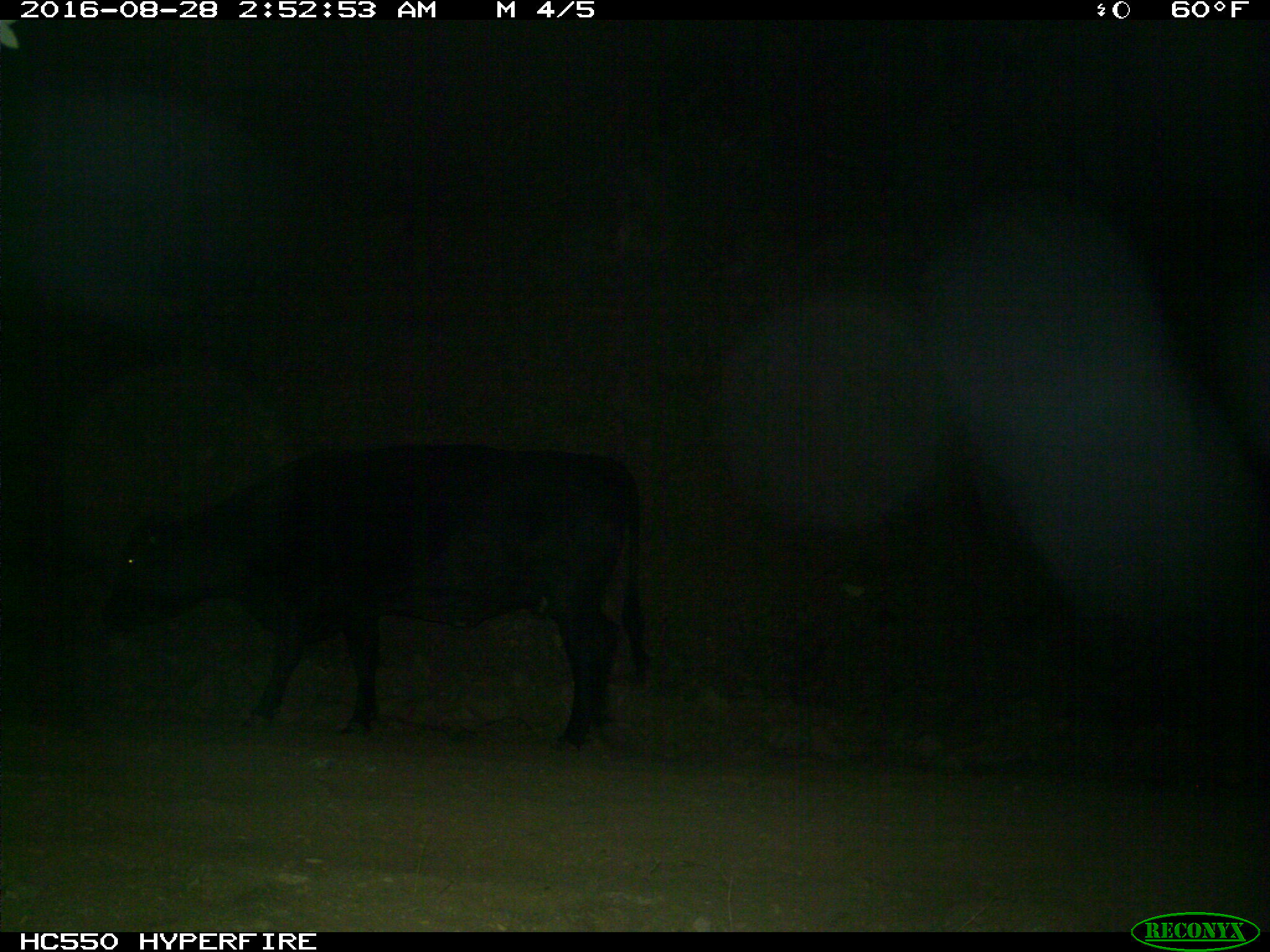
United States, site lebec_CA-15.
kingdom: Animalia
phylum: Chordata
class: Mammalia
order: Artiodactyla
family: Bovidae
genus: Bos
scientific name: Bos taurus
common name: domestic cow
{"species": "Bos taurus (domestic cow)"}